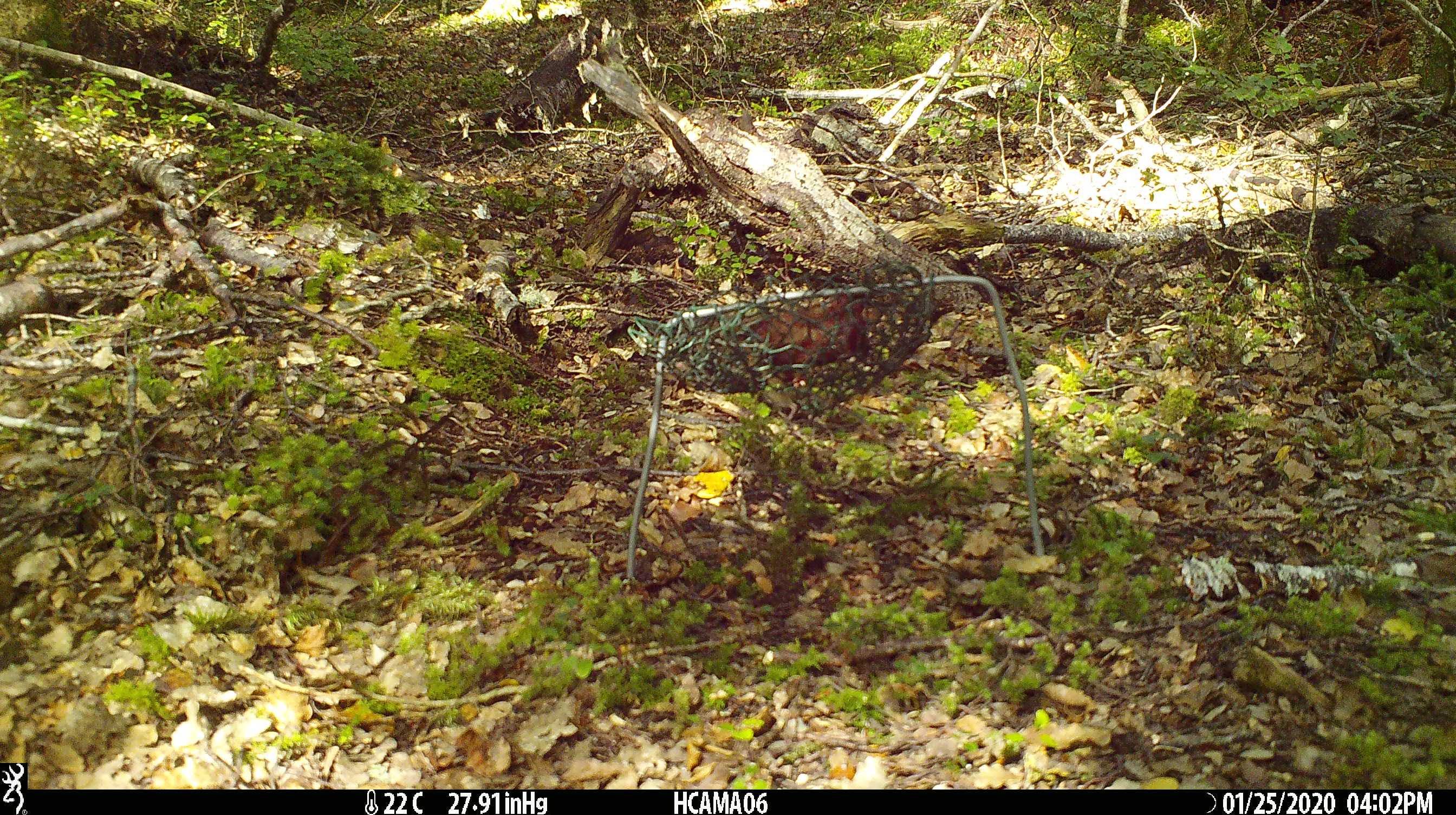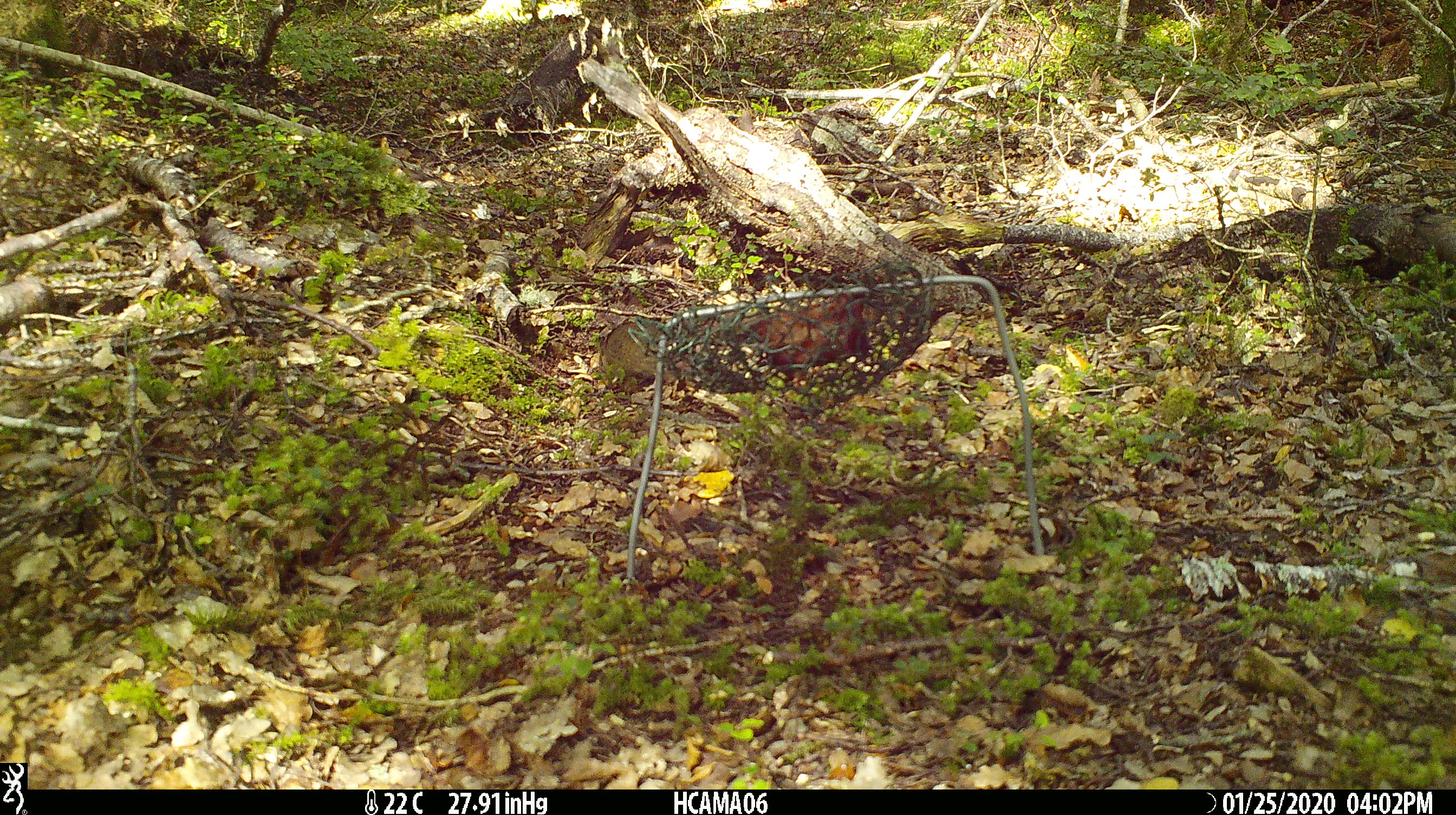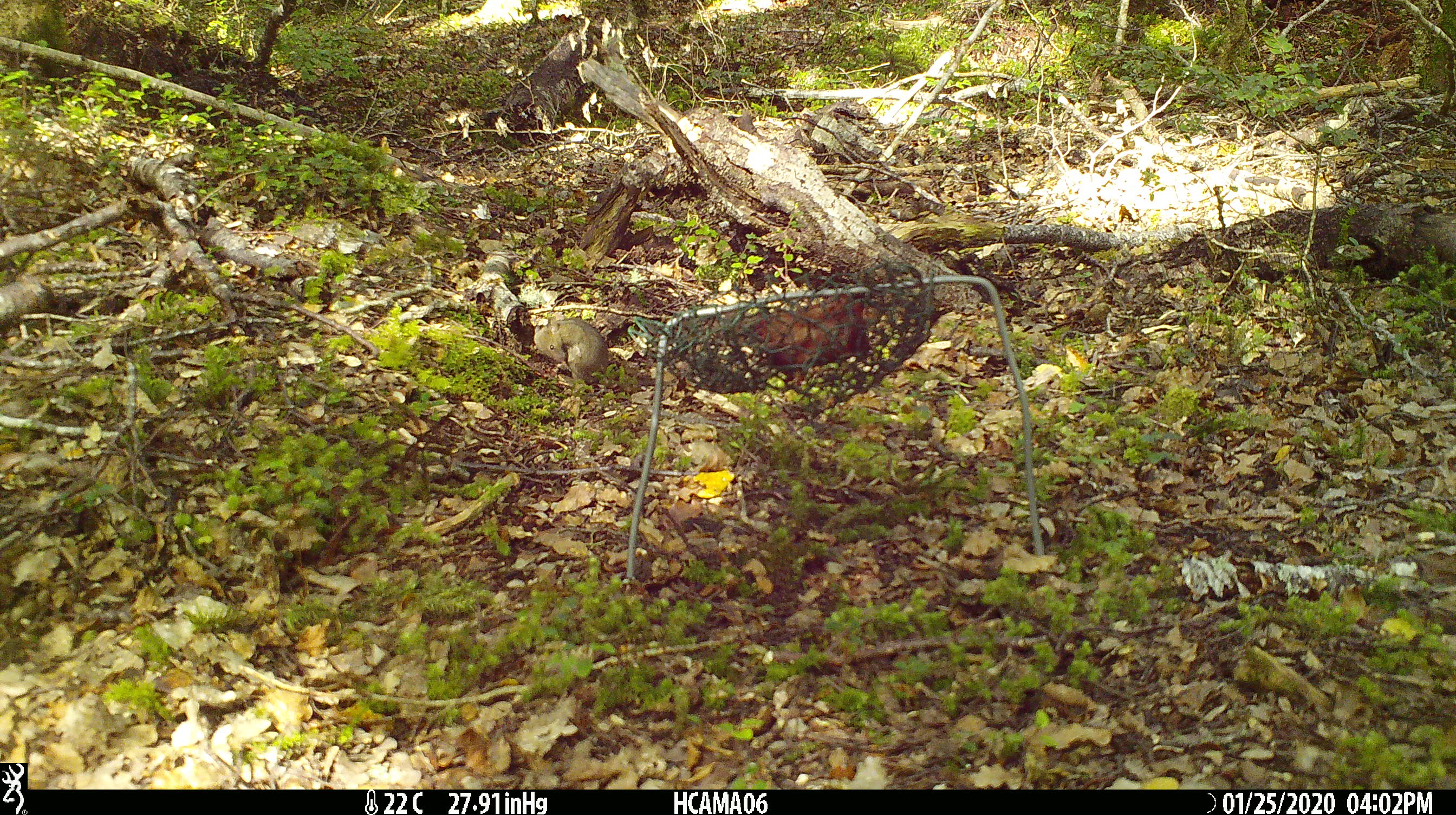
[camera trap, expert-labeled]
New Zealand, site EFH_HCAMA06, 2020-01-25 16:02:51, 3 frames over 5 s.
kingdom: Animalia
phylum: Chordata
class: Mammalia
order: Rodentia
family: Muridae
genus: Mus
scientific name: Mus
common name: mouse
Mouse (Mus).